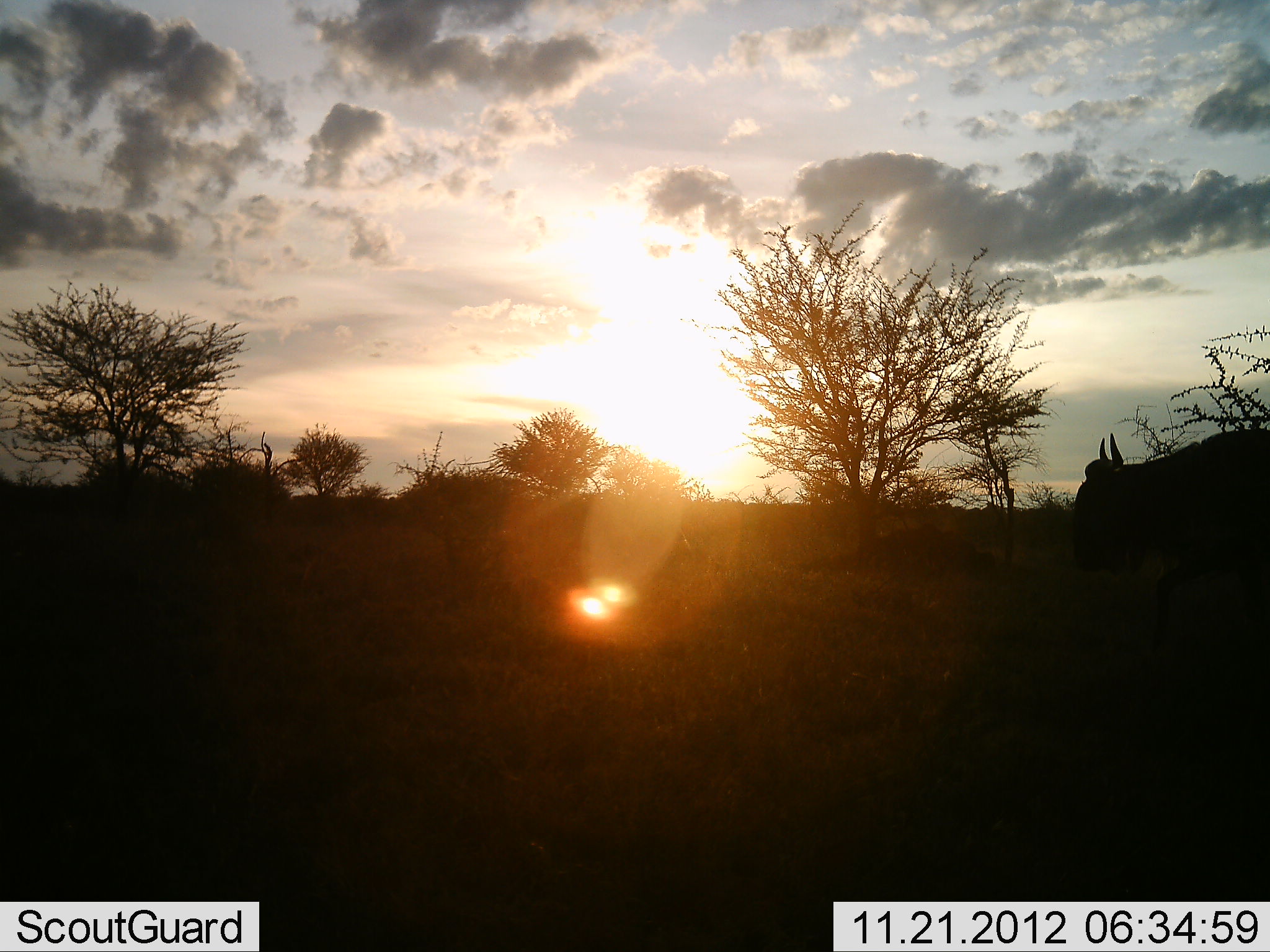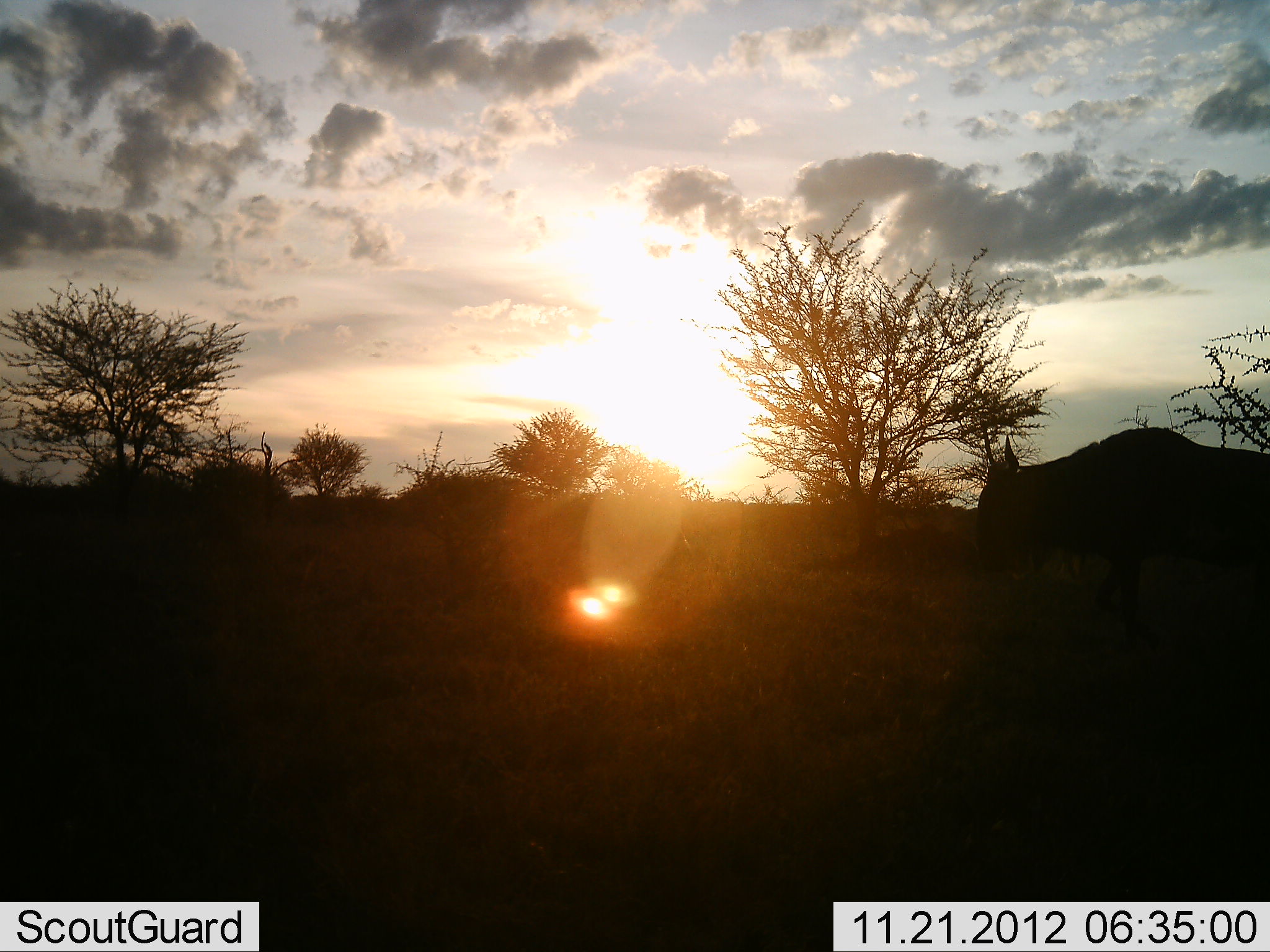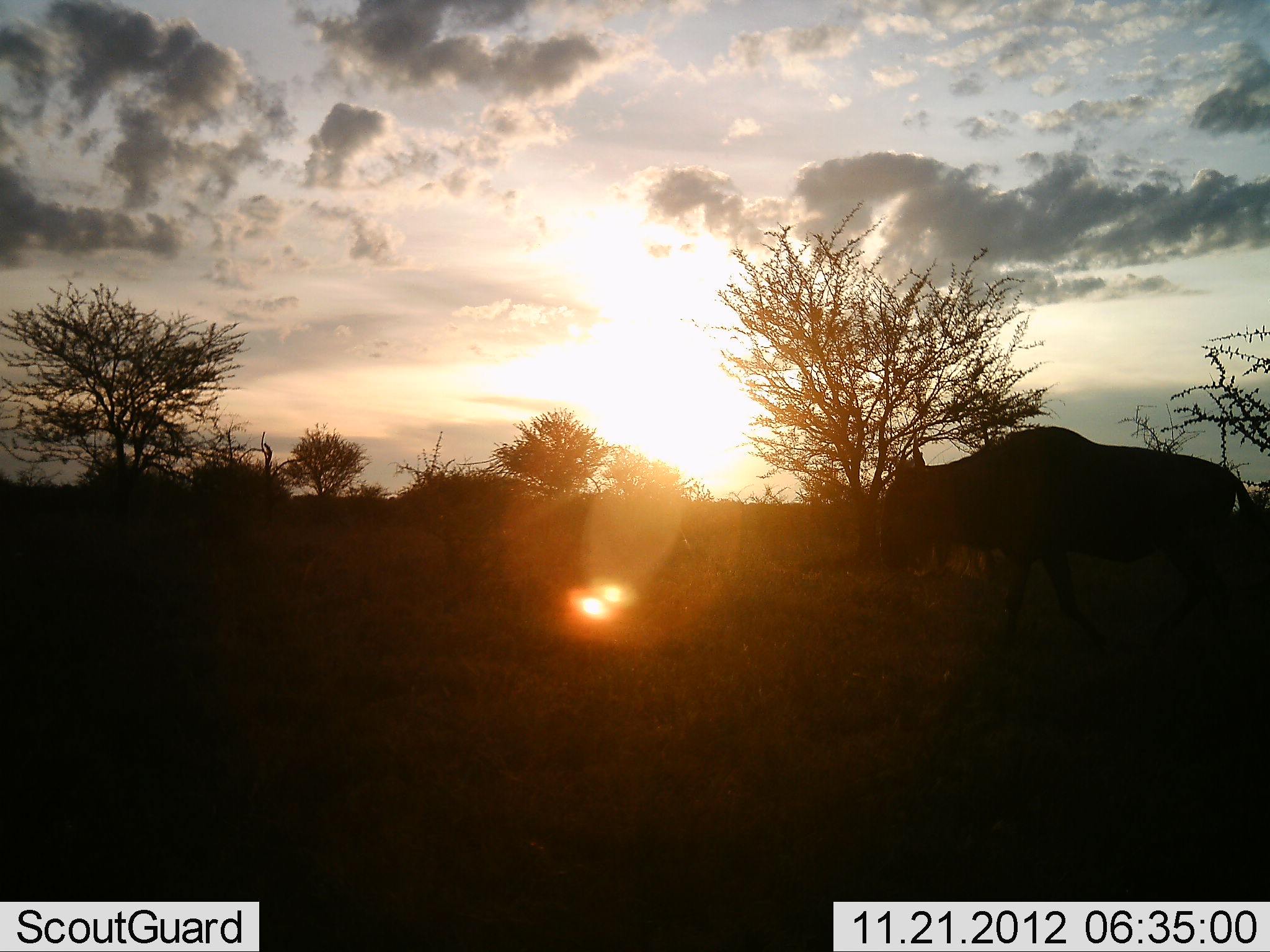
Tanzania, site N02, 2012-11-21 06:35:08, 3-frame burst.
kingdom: Animalia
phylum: Chordata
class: Mammalia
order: Artiodactyla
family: Bovidae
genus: Connochaetes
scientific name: Connochaetes taurinus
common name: blue wildebeest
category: wildebeest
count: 1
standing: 0%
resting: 0%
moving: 100%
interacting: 0%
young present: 0%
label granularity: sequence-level